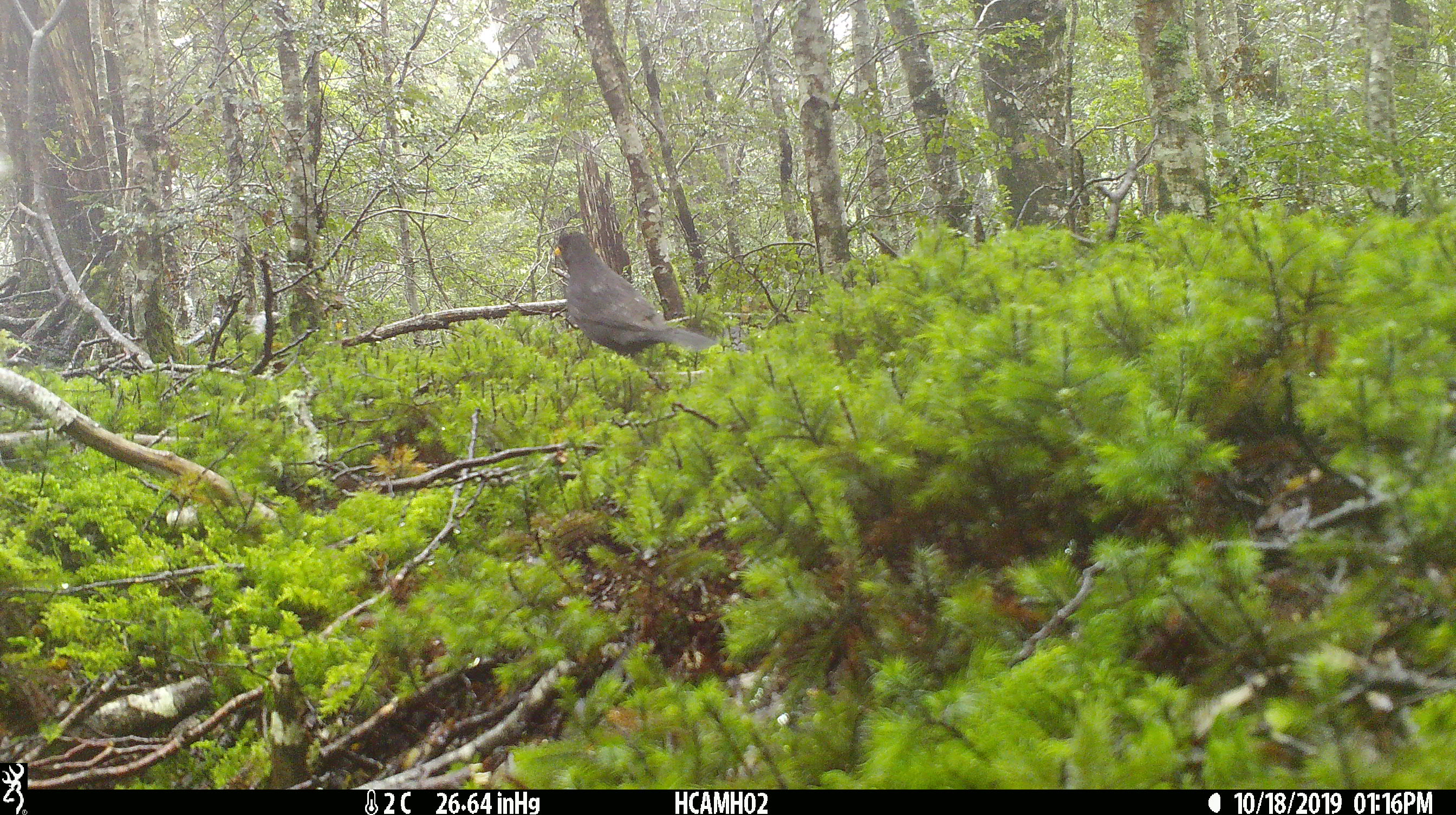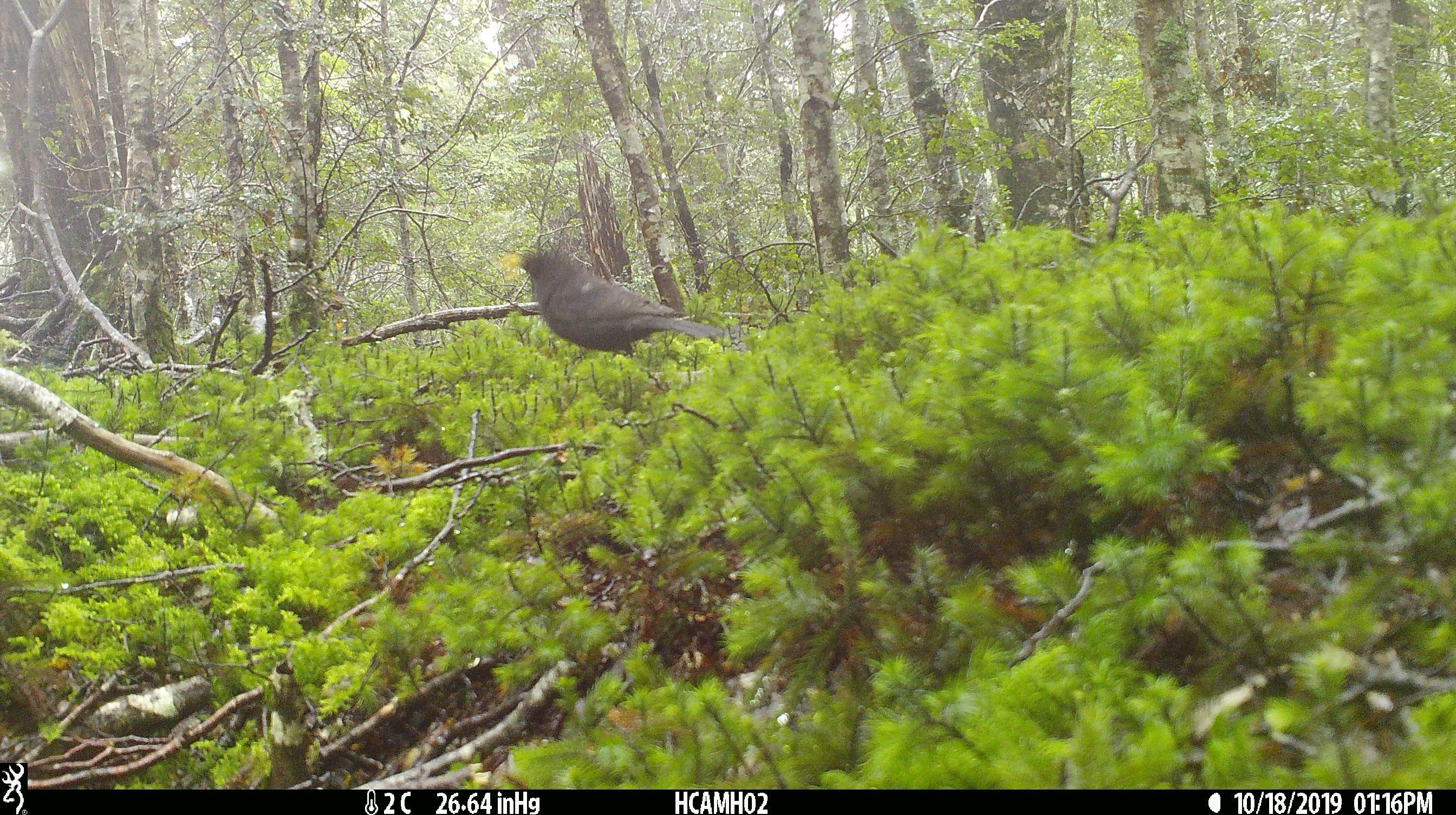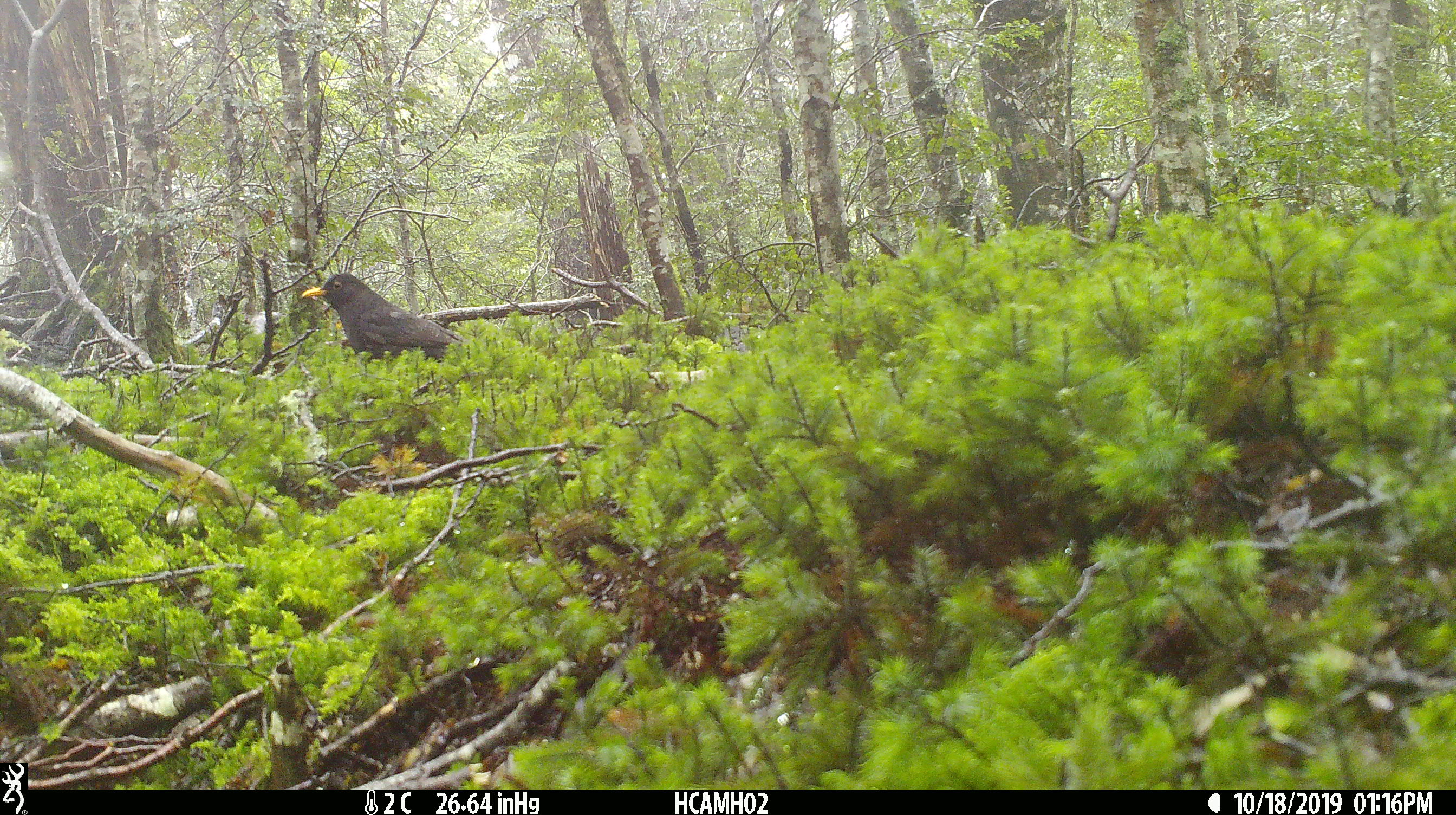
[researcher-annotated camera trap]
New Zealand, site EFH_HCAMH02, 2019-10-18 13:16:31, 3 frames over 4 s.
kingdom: Animalia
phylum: Chordata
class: Aves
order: Passeriformes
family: Turdidae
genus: Turdus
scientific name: Turdus merula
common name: eurasian blackbird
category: blackbird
Blackbird (eurasian blackbird) (Turdus merula).